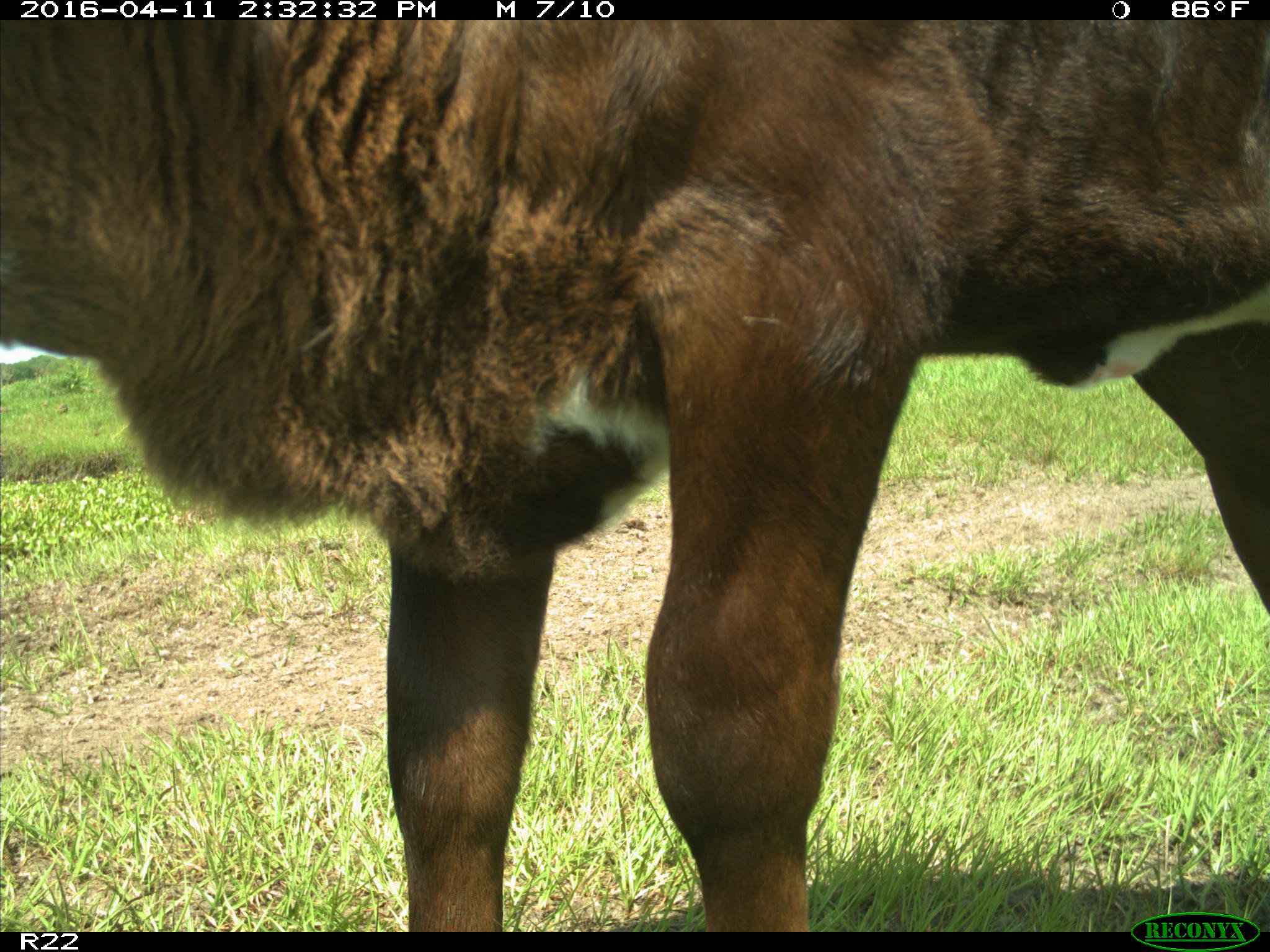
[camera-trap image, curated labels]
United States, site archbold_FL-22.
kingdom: Animalia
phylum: Chordata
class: Mammalia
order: Artiodactyla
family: Bovidae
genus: Bos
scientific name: Bos taurus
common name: domestic cow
Bos taurus (domestic cow).